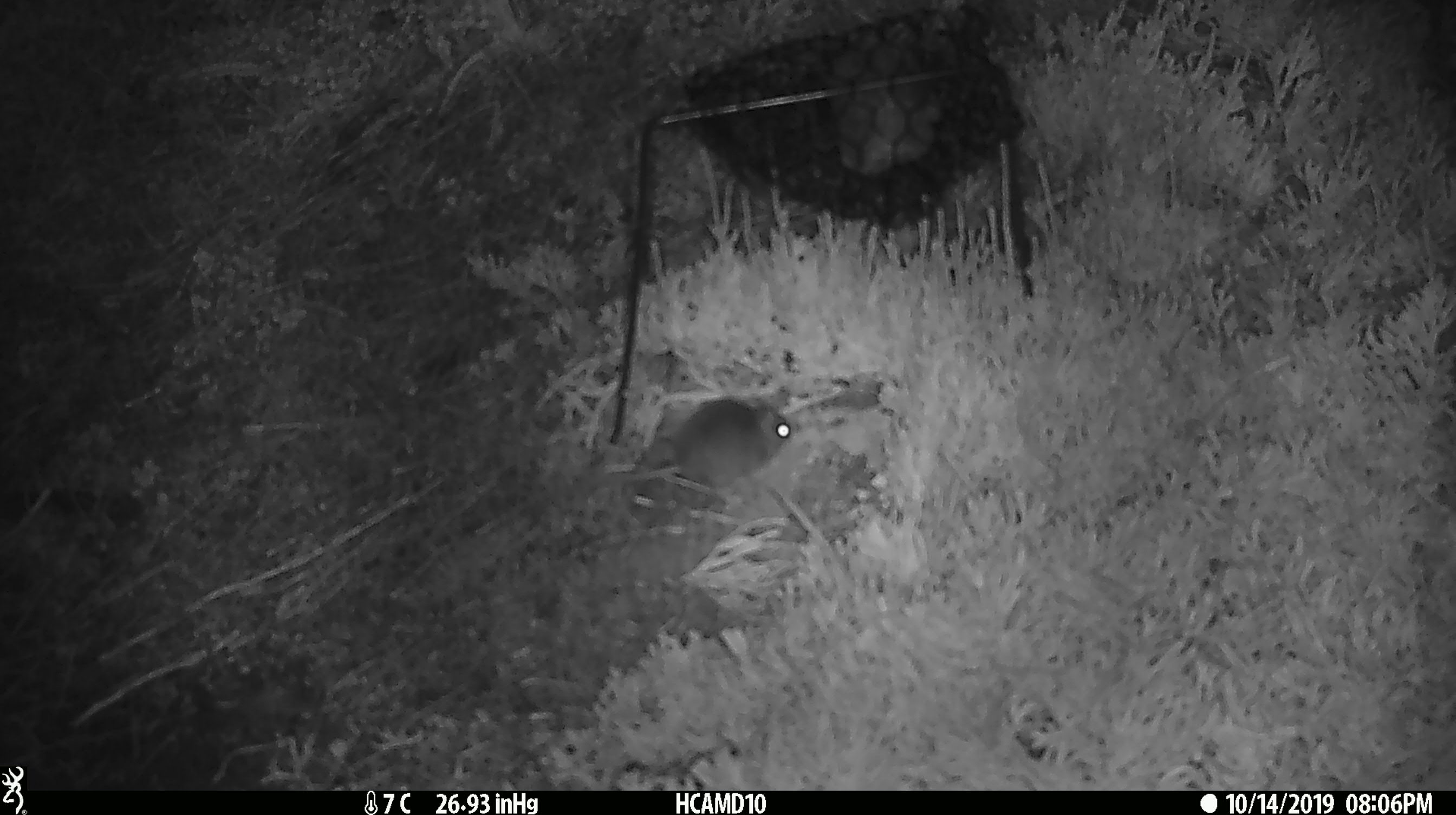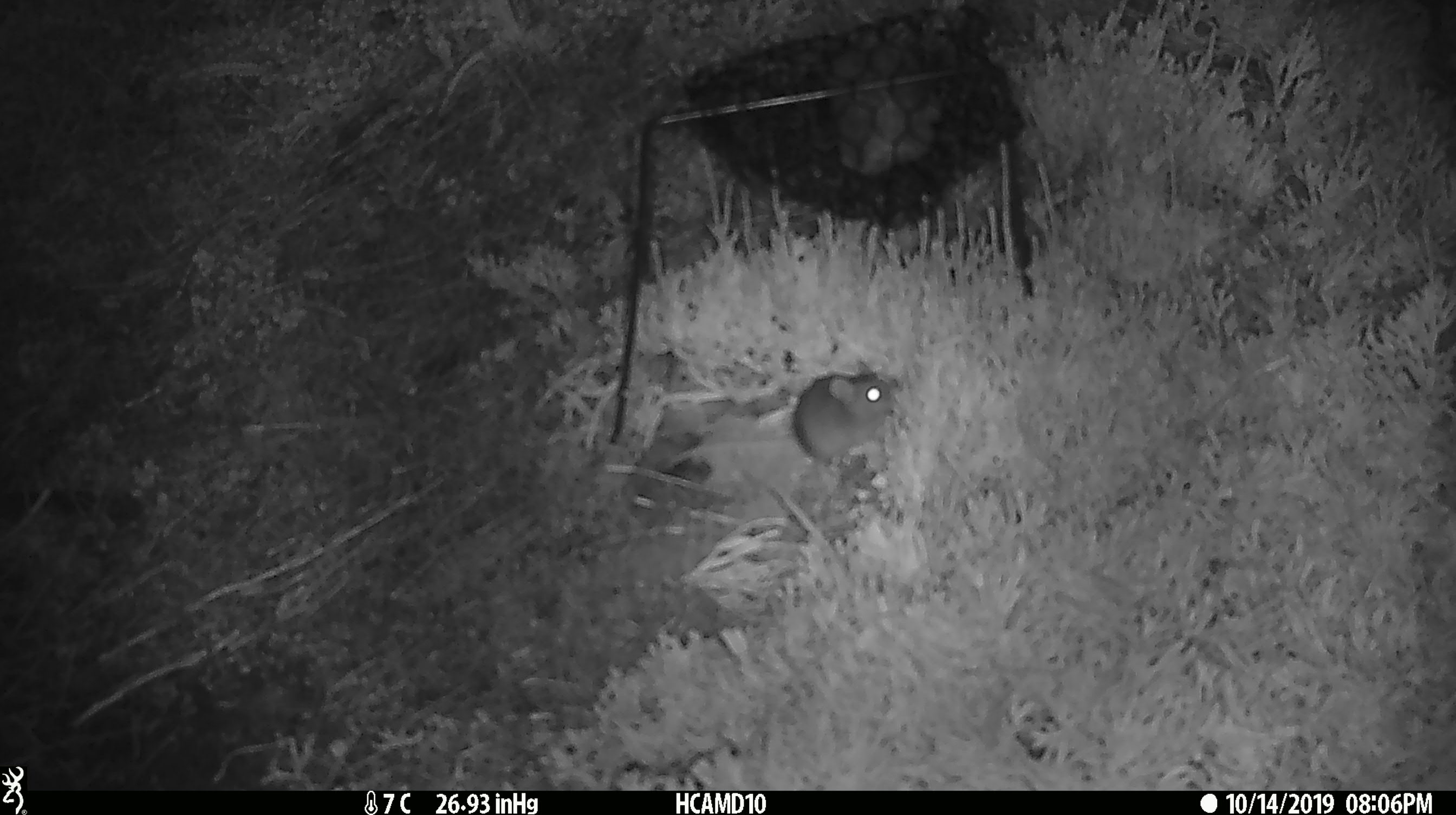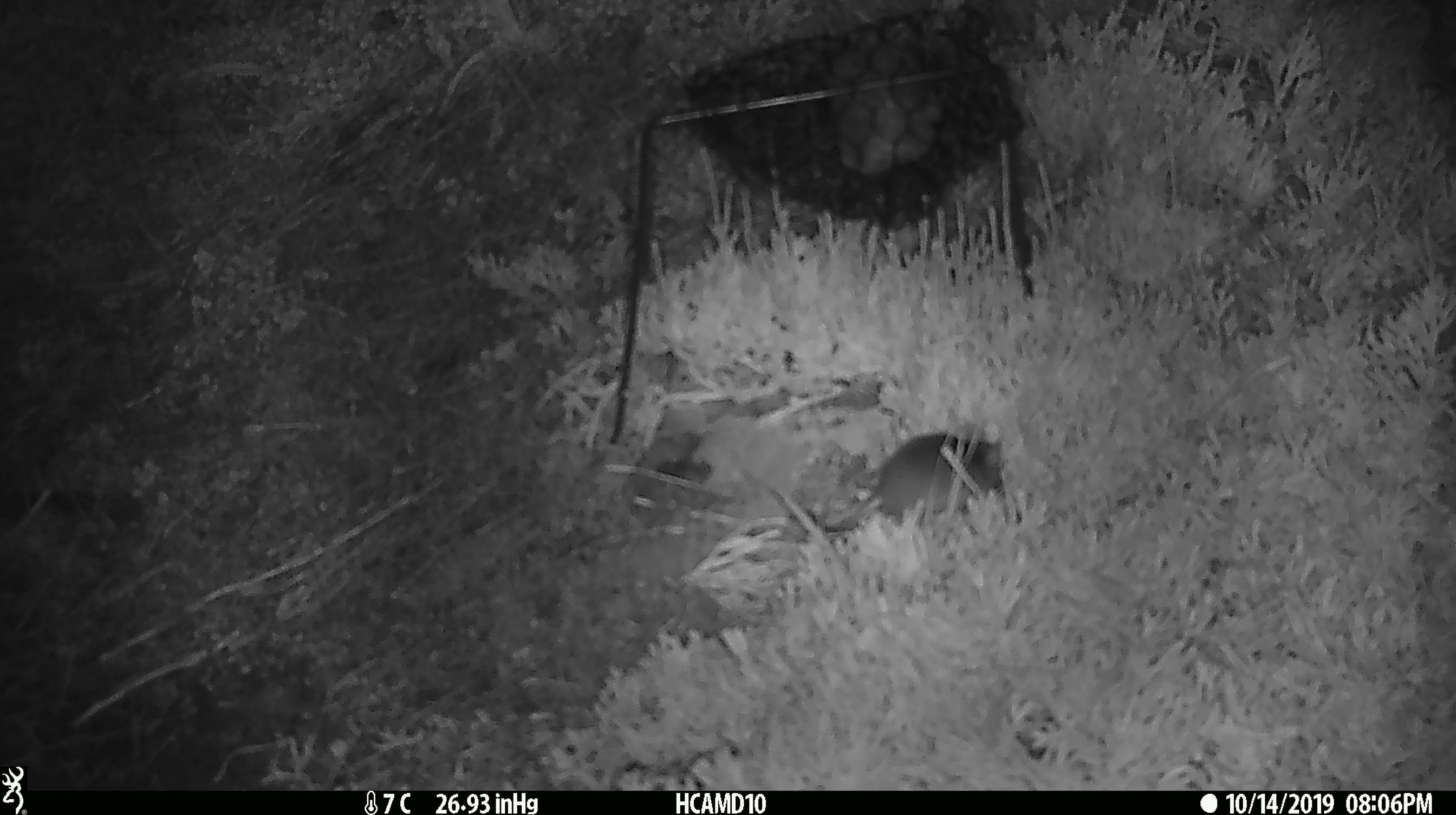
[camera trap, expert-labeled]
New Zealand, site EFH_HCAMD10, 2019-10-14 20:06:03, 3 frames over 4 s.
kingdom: Animalia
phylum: Chordata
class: Mammalia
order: Rodentia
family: Muridae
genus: Mus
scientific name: Mus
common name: mouse